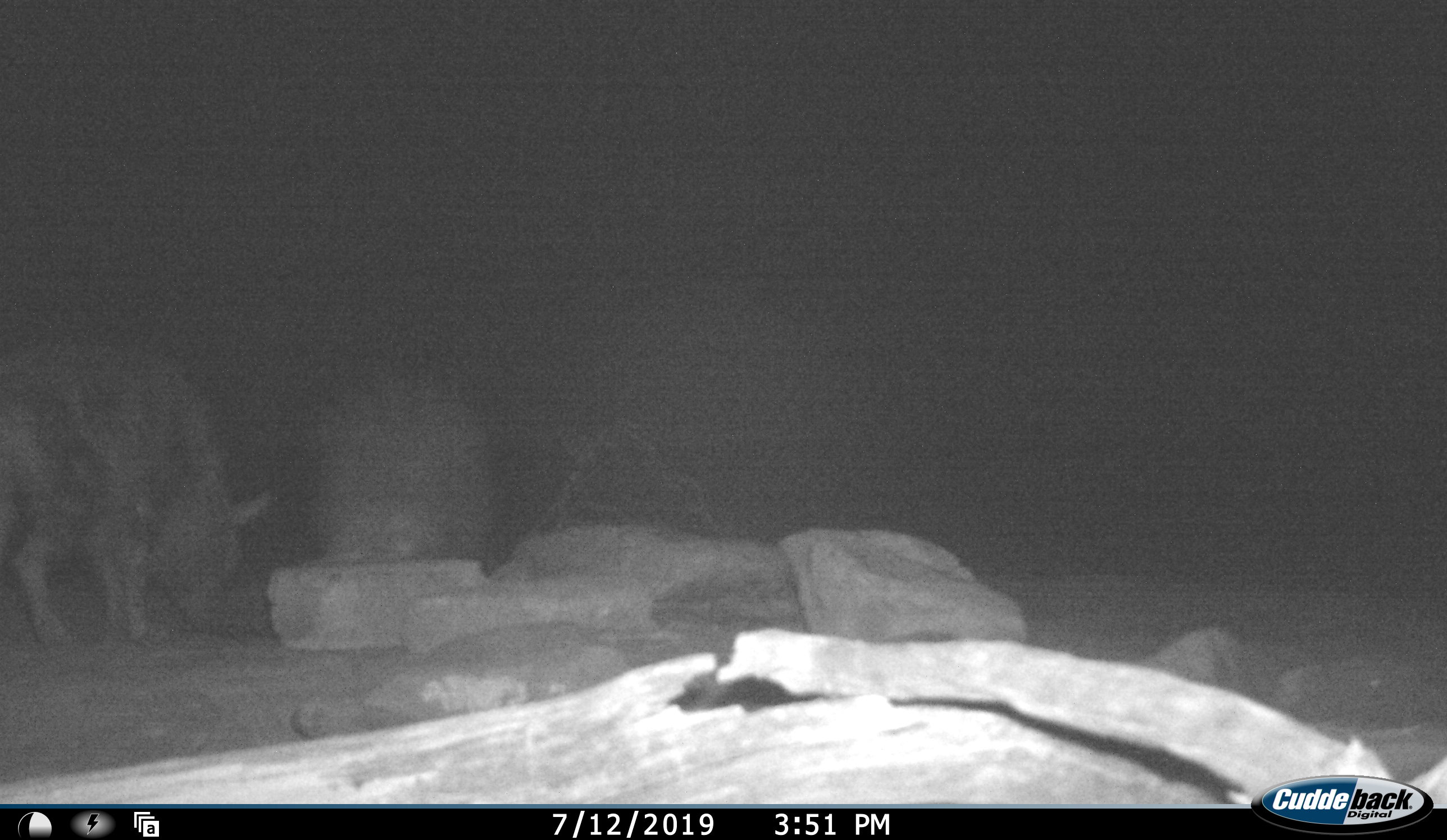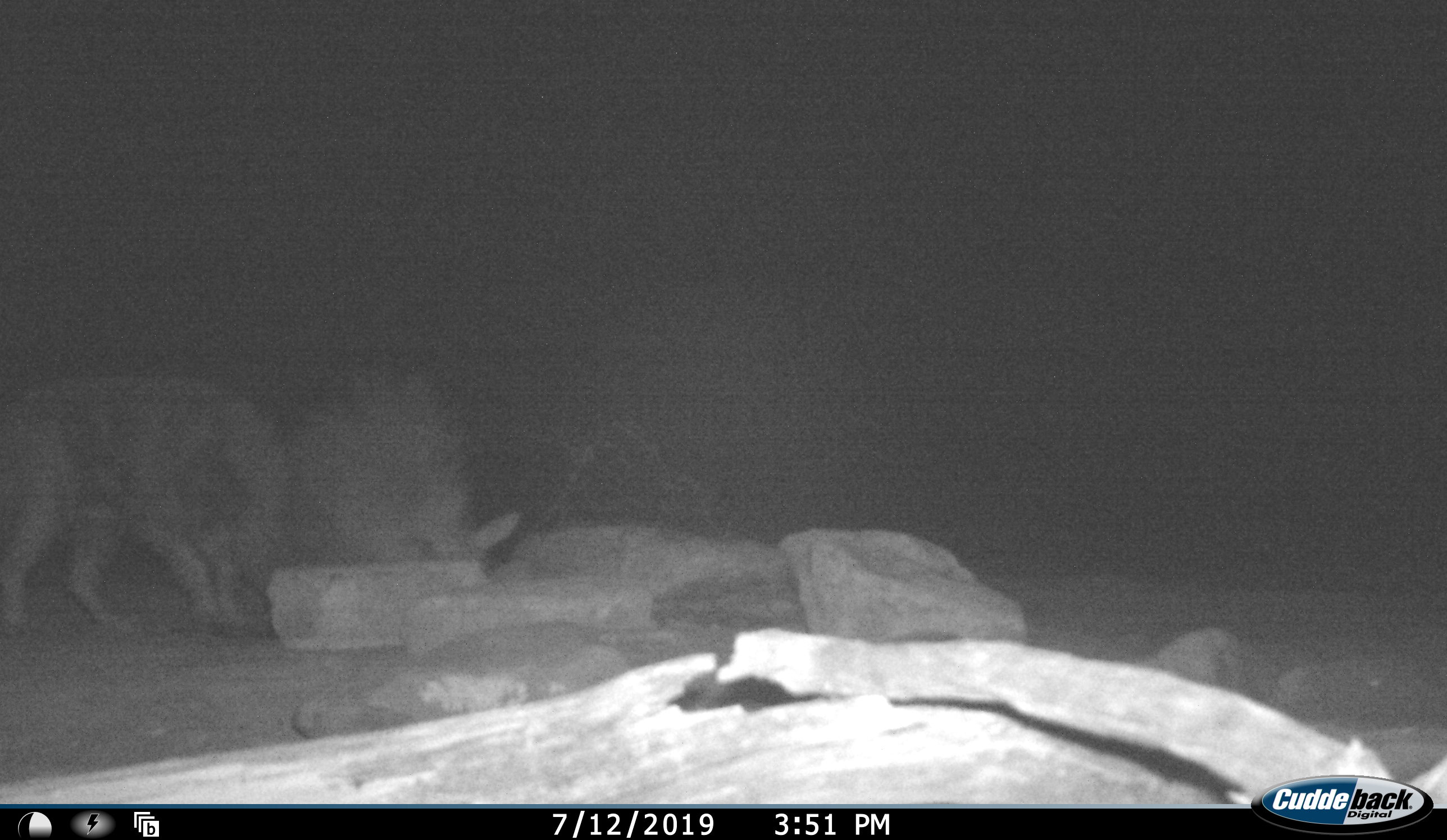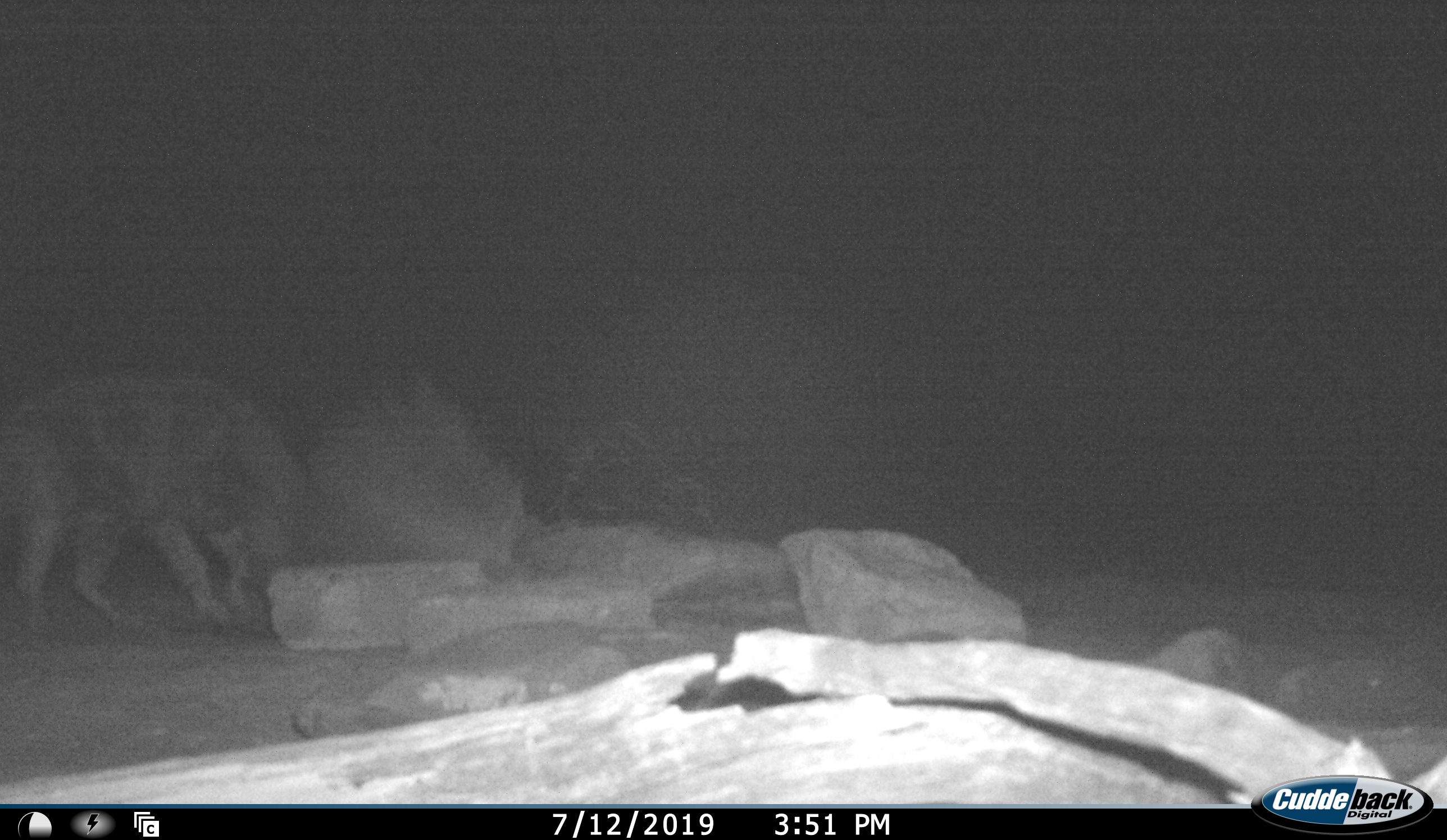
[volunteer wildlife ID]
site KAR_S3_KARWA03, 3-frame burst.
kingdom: Animalia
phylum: Chordata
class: Mammalia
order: Carnivora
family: Hyaenidae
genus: Parahyaena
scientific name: Parahyaena brunnea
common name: brown hyena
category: hyenabrown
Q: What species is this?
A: Hyenabrown (brown hyena) (Parahyaena brunnea).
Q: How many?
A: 2.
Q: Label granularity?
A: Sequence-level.